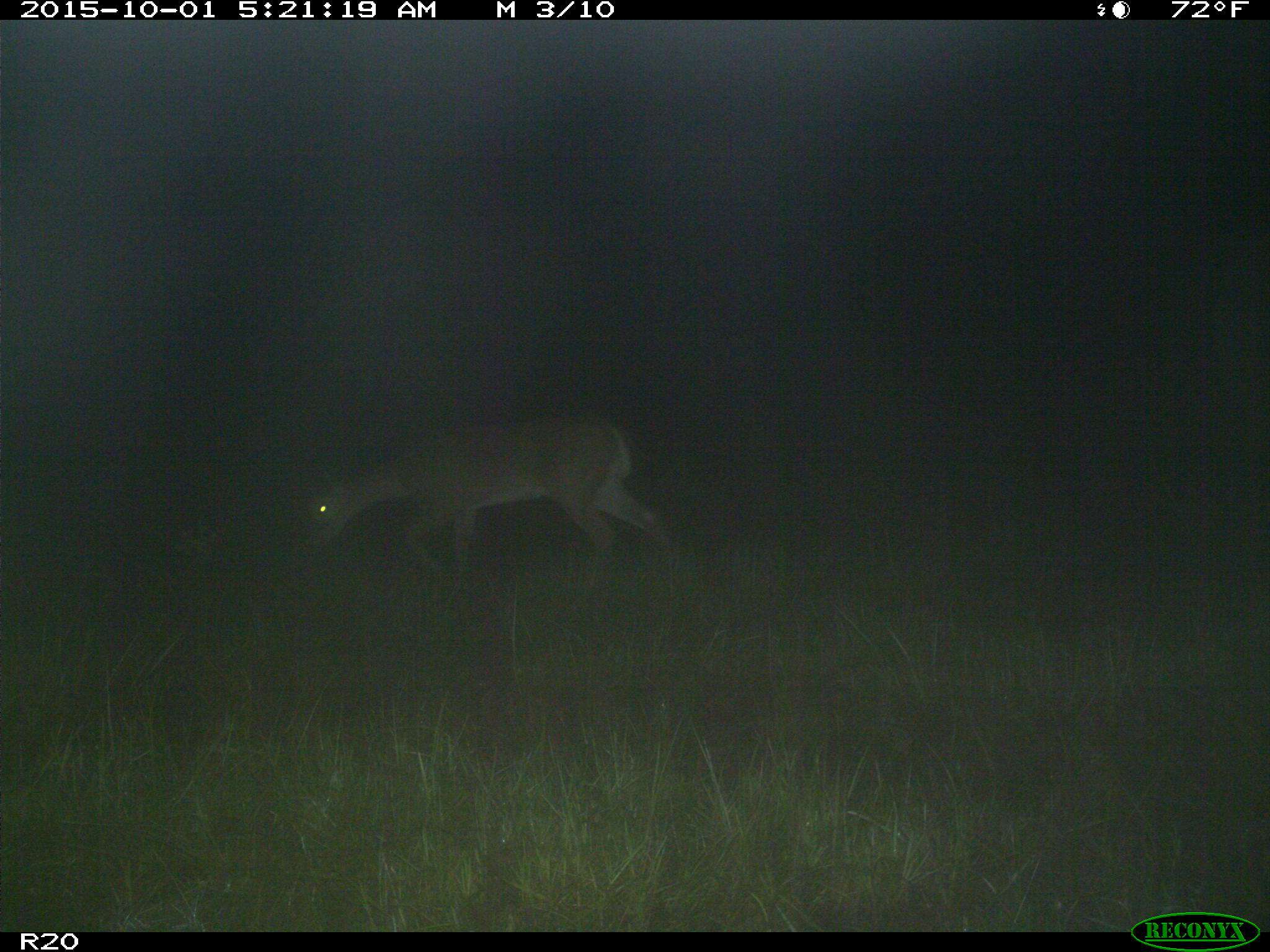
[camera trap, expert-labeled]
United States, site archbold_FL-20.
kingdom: Animalia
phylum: Chordata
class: Mammalia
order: Artiodactyla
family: Cervidae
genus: Odocoileus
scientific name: Odocoileus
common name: deer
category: unidentified deer